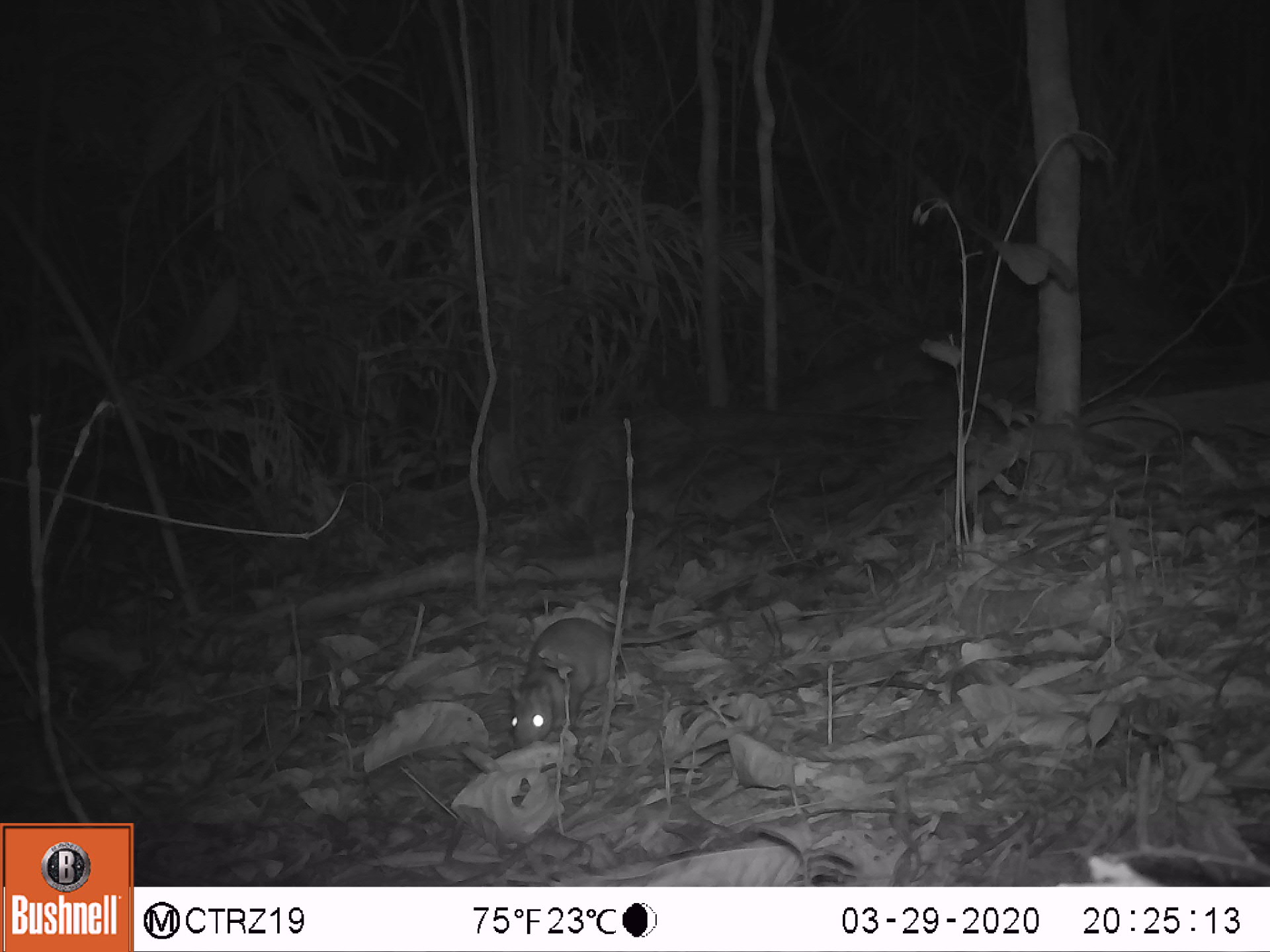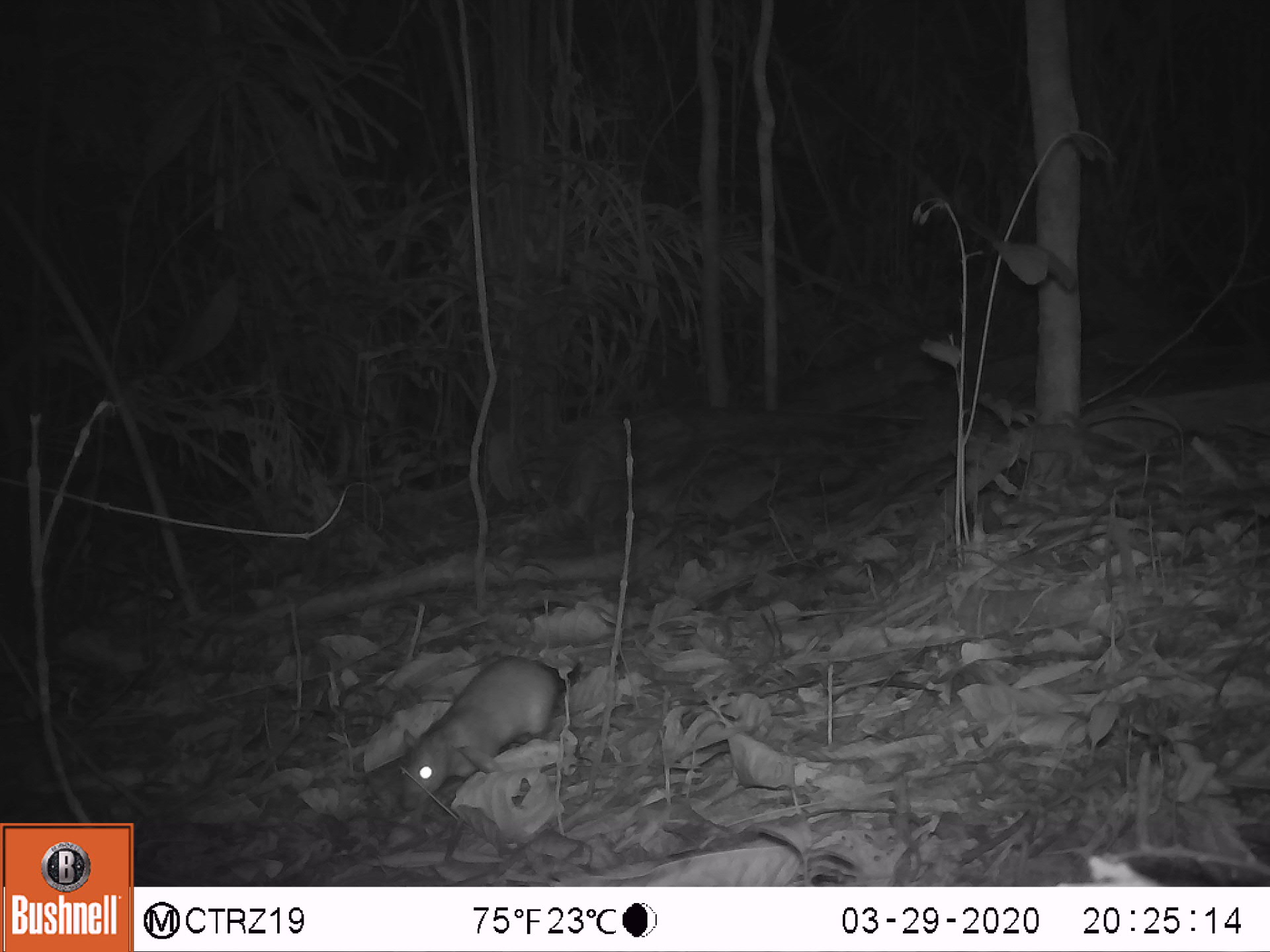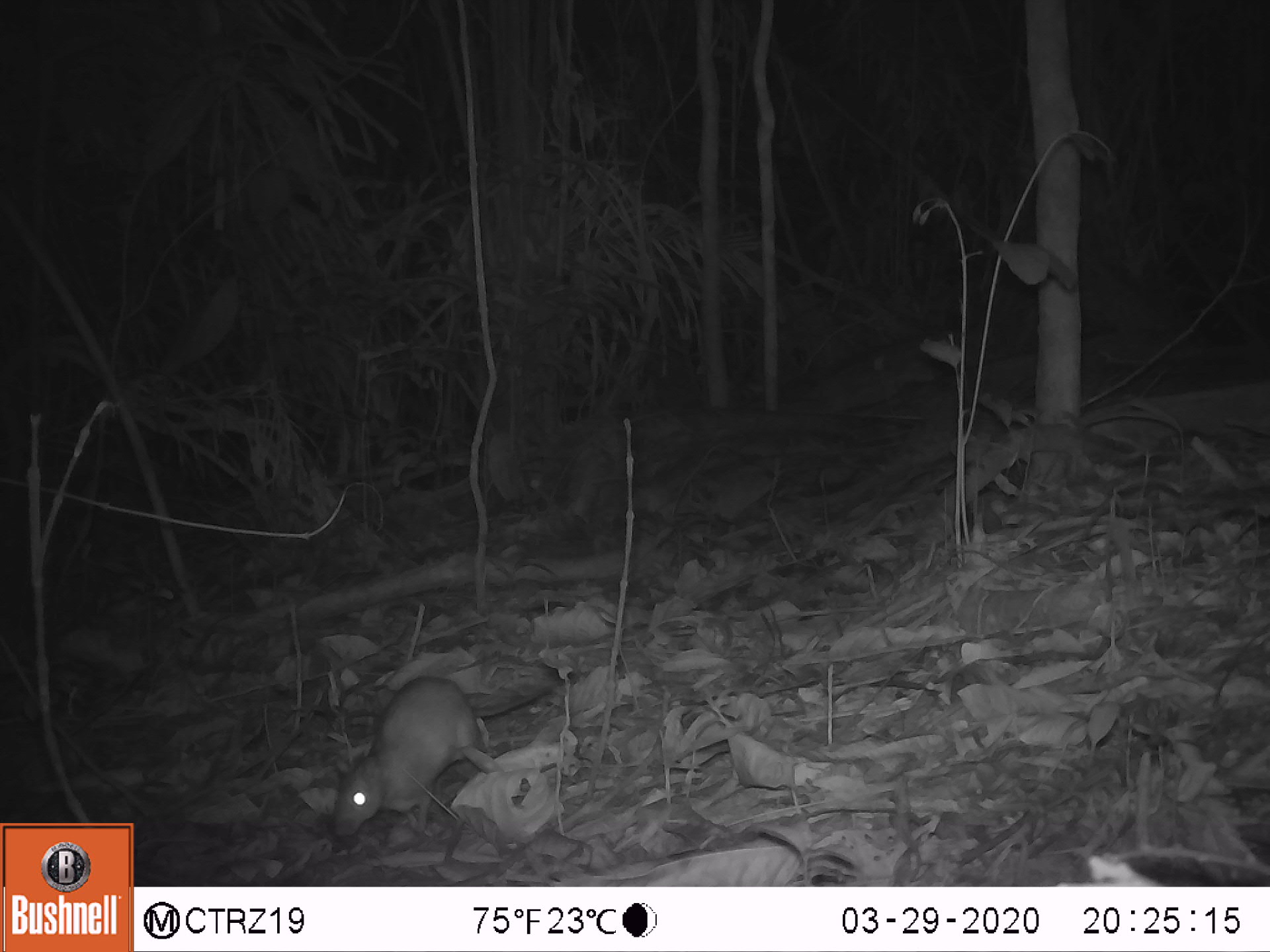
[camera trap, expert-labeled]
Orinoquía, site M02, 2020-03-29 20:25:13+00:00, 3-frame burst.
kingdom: Animalia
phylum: Chordata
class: Mammalia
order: Rodentia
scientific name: Rodentia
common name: rodent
Rodent (Rodentia).